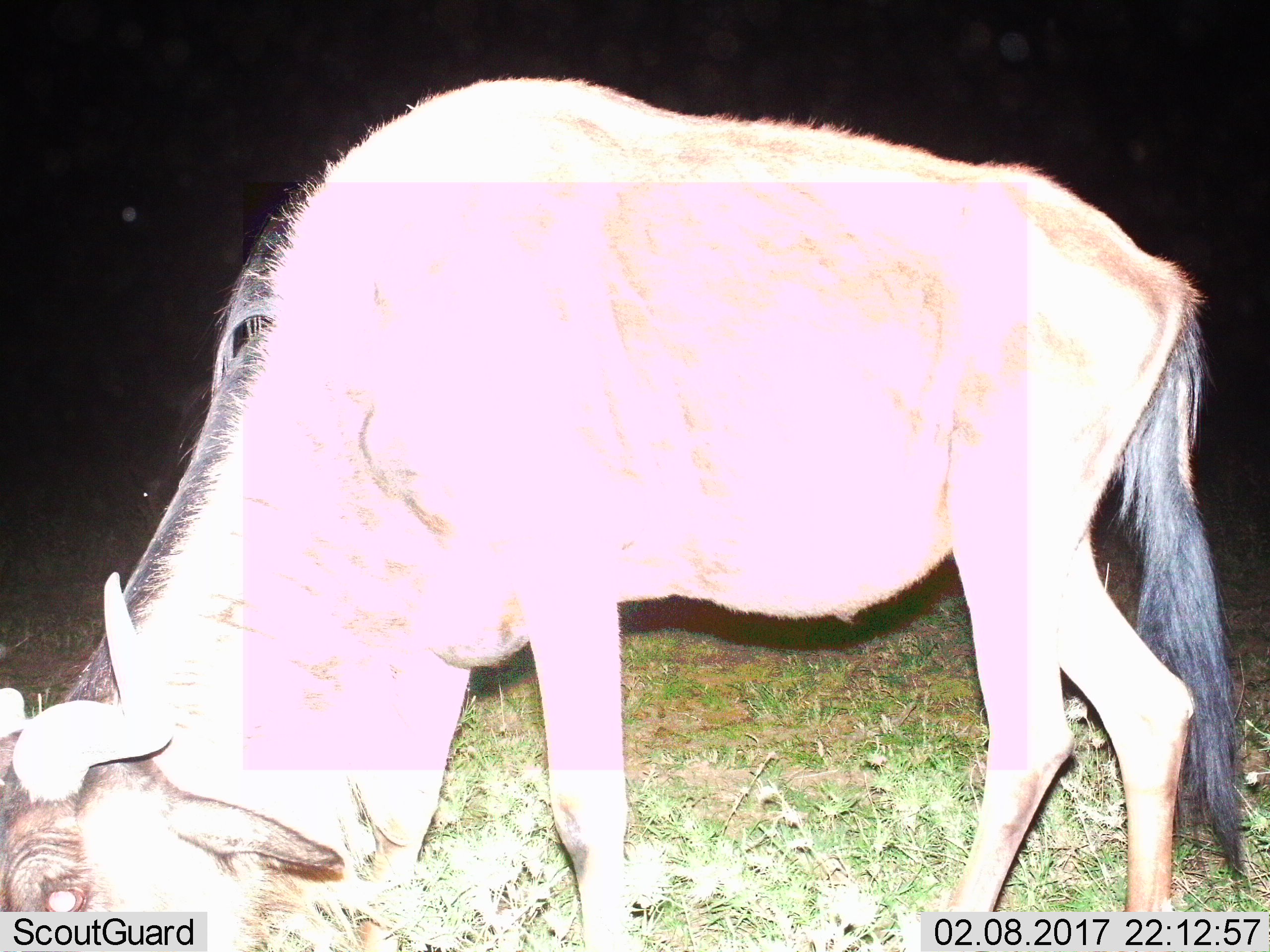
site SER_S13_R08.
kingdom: Animalia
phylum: Chordata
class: Mammalia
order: Artiodactyla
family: Bovidae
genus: Connochaetes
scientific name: Connochaetes taurinus taurinus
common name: blue wildebeest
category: wildebeestblue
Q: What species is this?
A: Wildebeestblue (blue wildebeest) (Connochaetes taurinus taurinus).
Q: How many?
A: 1.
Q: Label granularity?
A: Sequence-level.